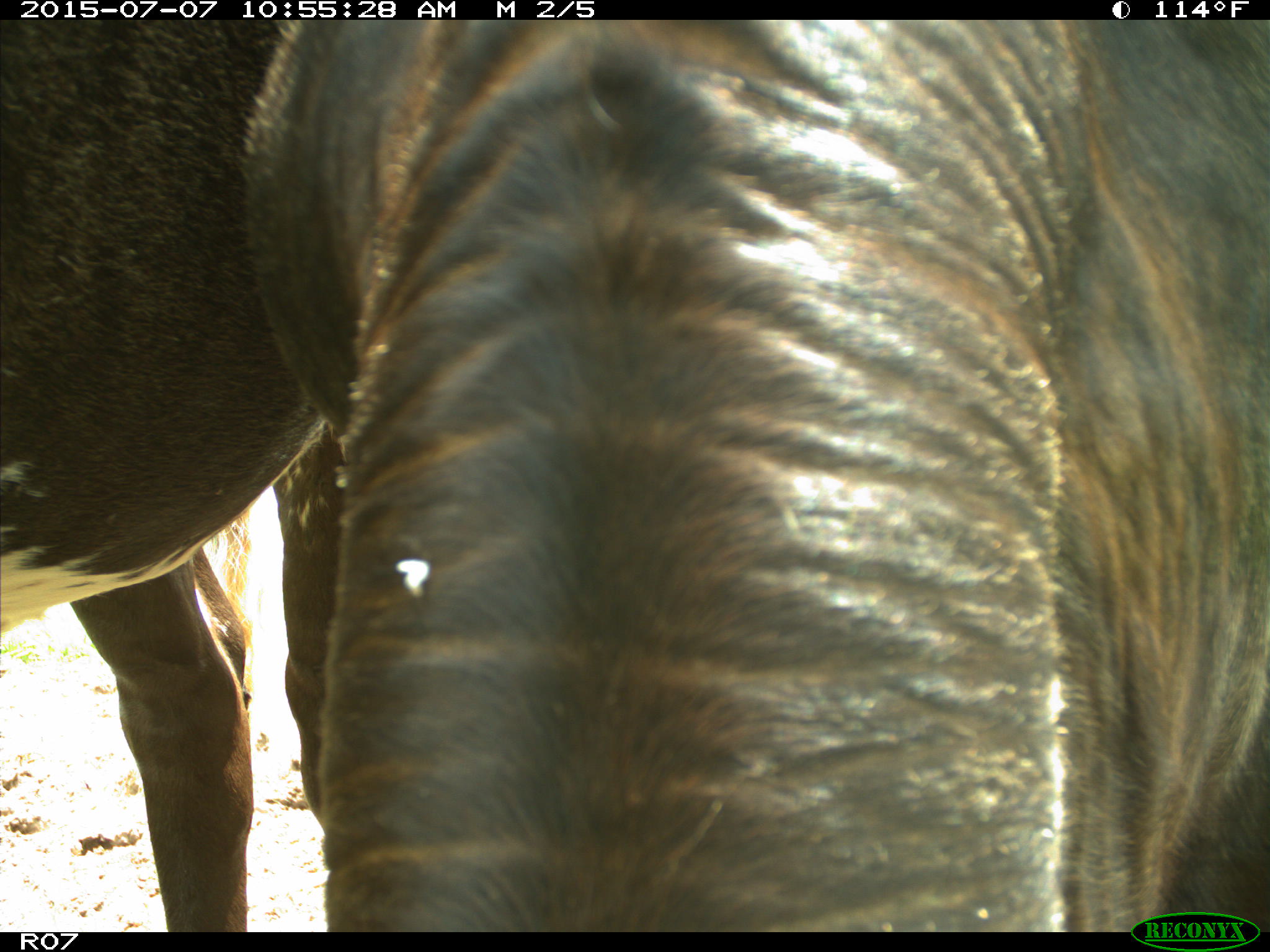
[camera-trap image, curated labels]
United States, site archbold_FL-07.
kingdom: Animalia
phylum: Chordata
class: Mammalia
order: Artiodactyla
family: Bovidae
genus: Bos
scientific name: Bos taurus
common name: domestic cow